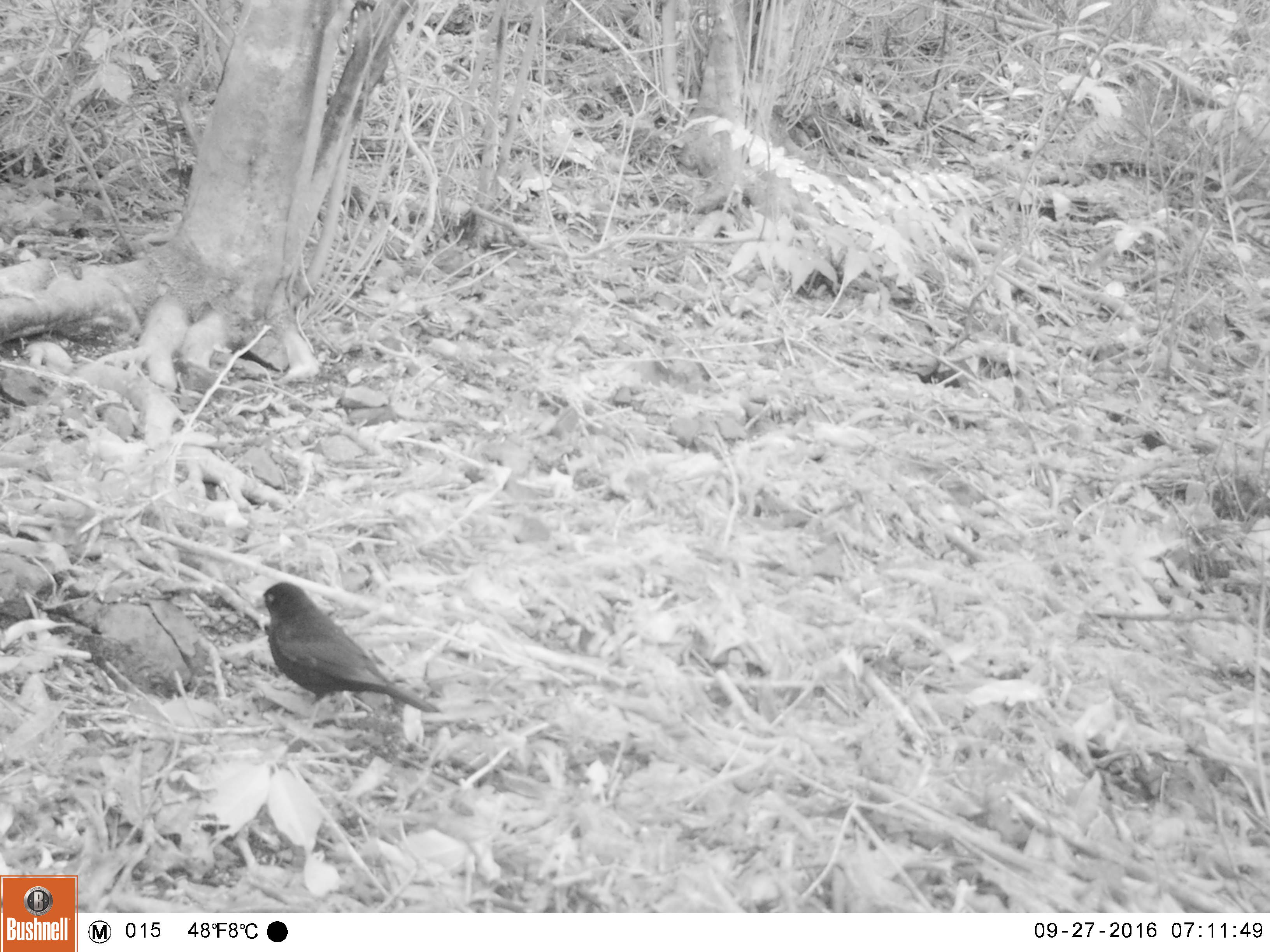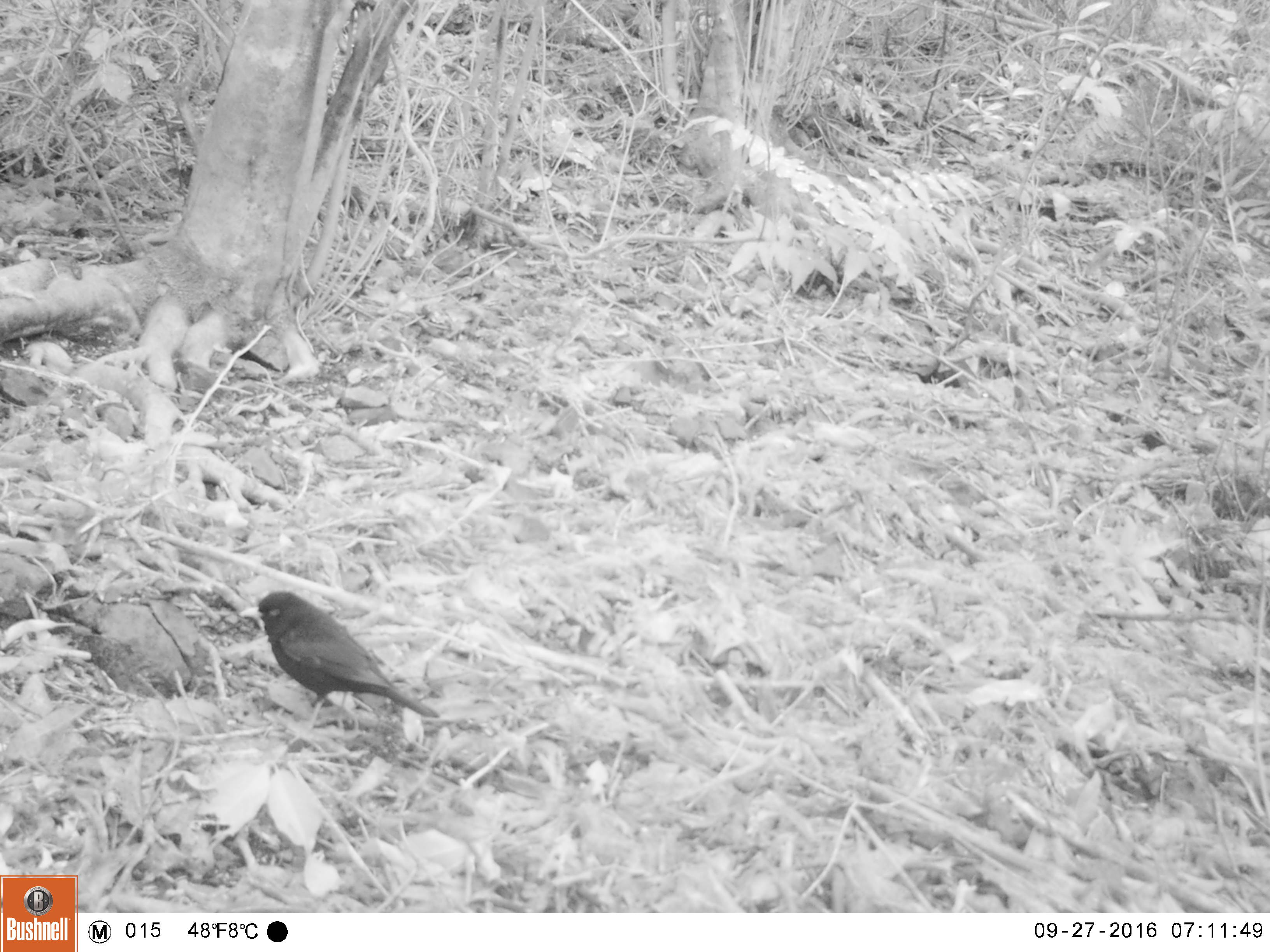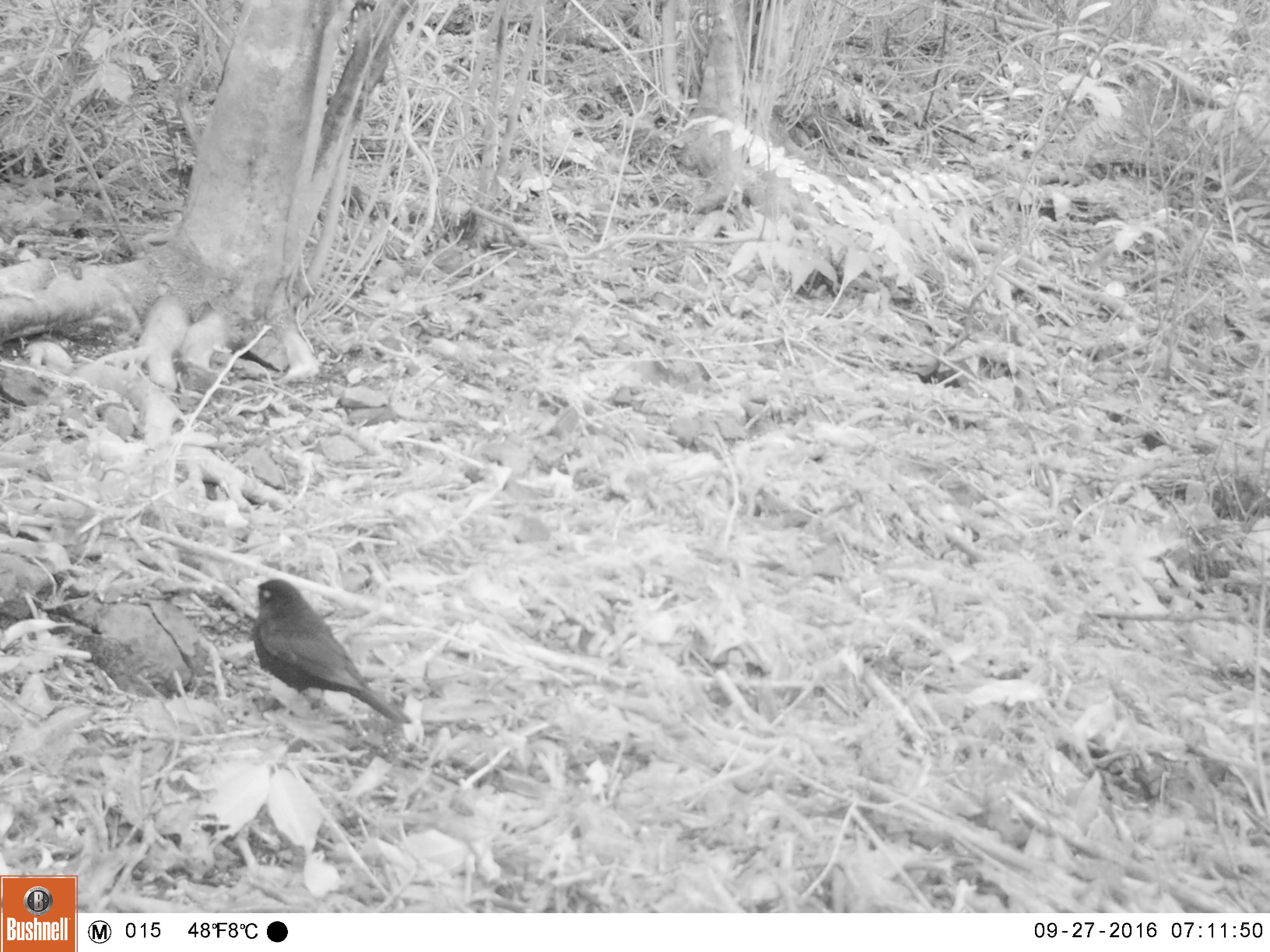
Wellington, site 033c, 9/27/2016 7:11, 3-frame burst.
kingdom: Animalia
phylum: Chordata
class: Aves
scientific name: Aves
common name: bird